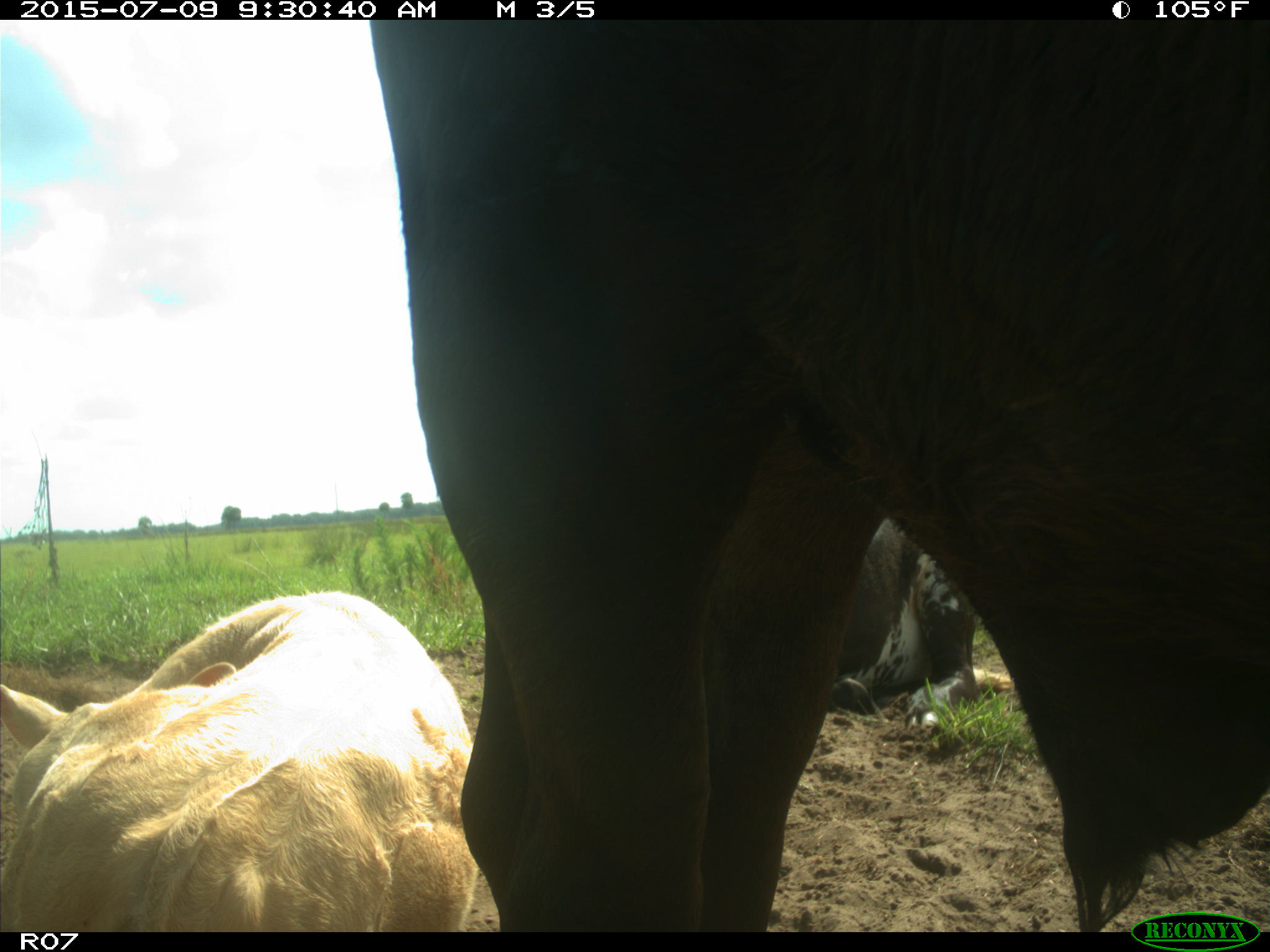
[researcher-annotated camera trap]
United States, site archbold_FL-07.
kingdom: Animalia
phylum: Chordata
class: Mammalia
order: Artiodactyla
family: Bovidae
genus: Bos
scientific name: Bos taurus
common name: domestic cow